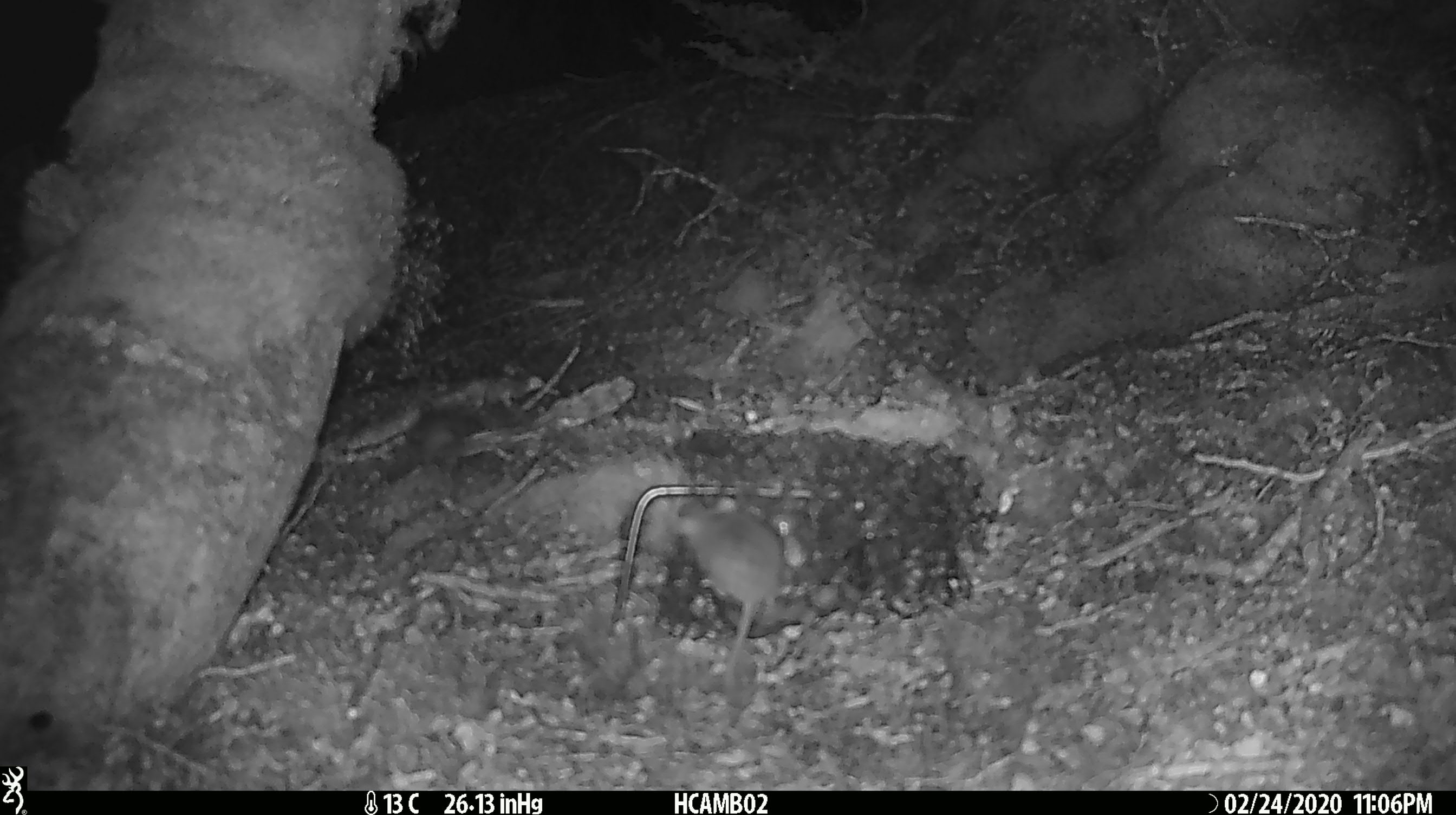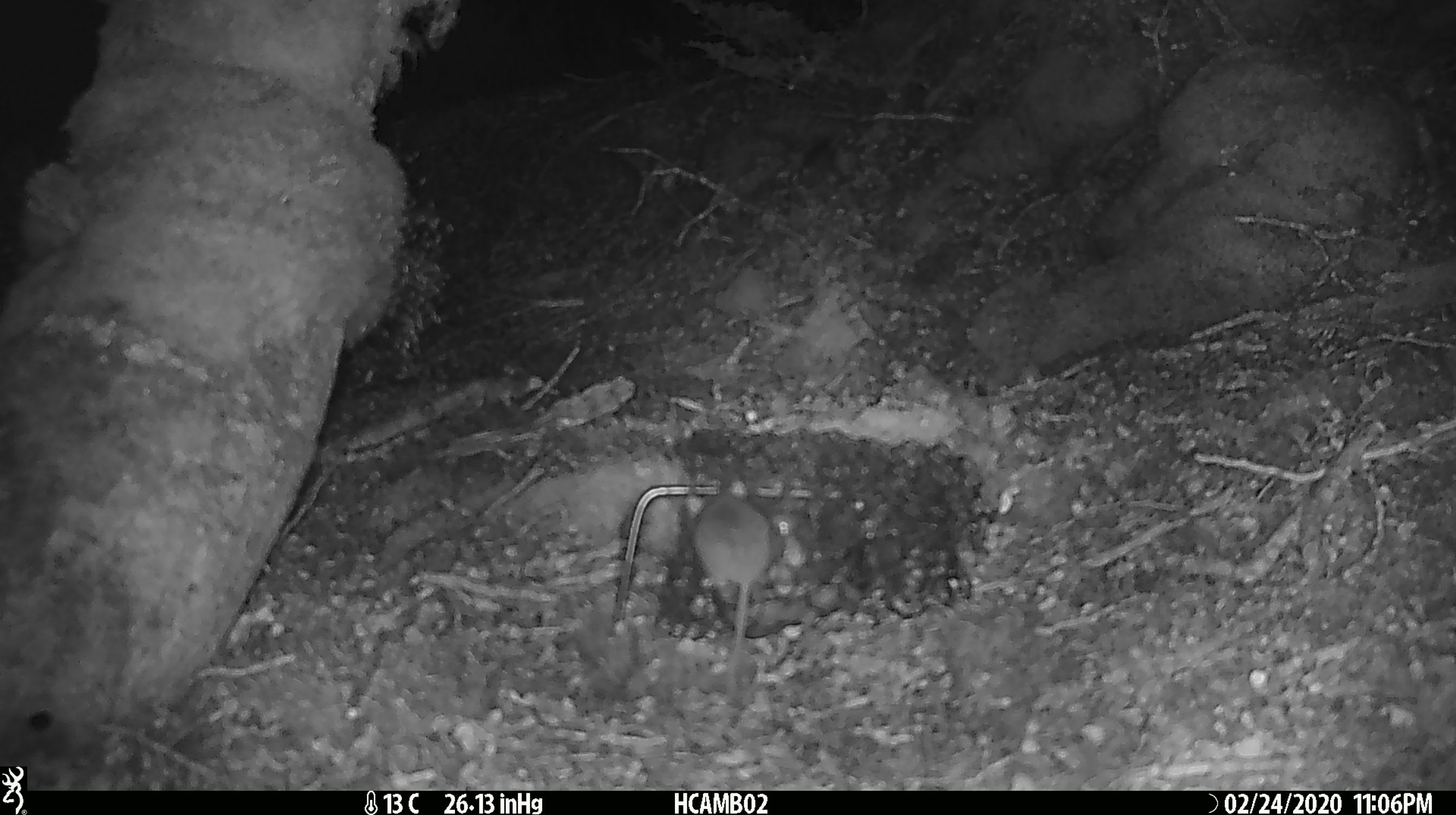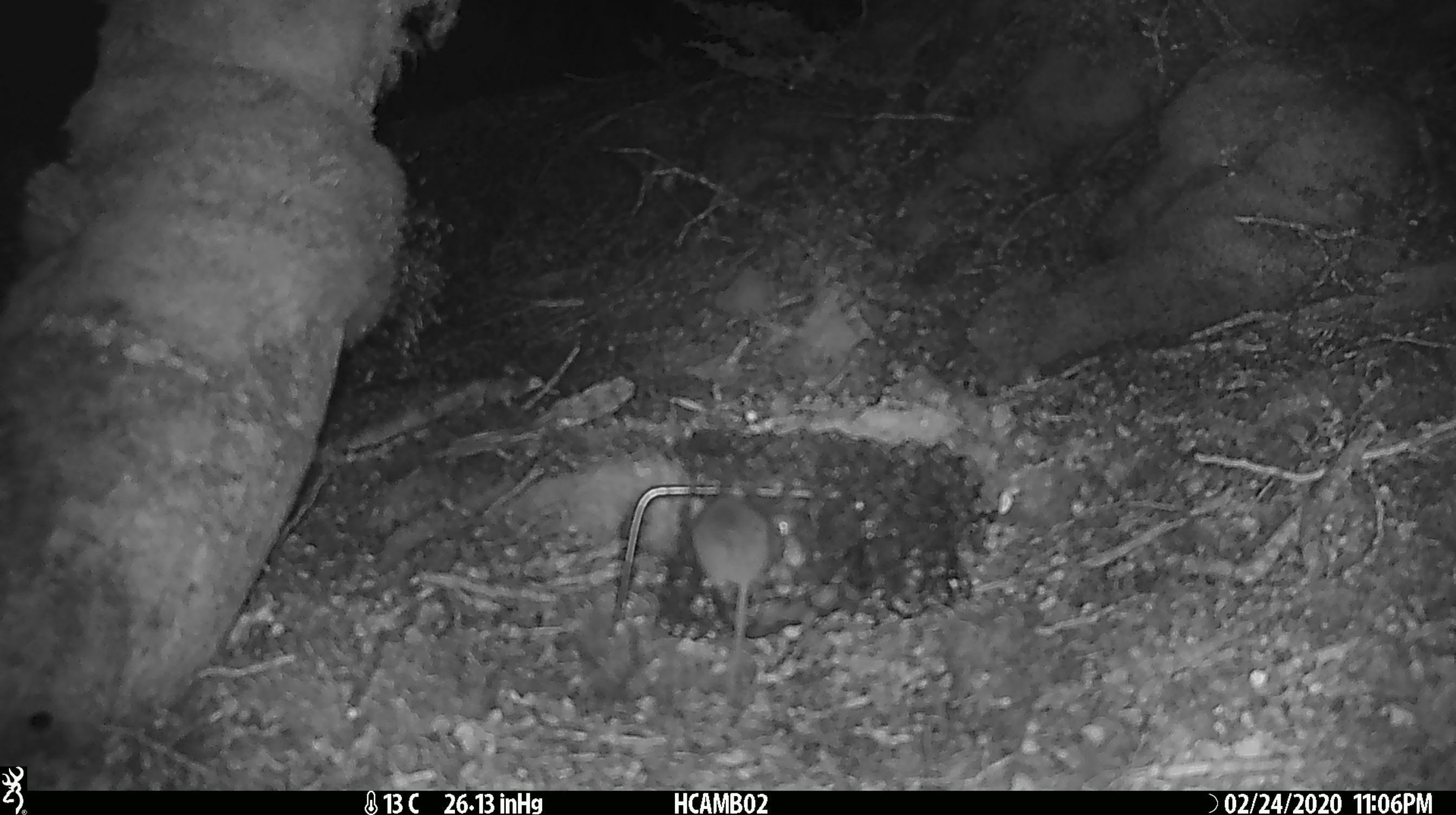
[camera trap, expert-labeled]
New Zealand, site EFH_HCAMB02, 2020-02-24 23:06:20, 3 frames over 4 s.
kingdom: Animalia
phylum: Chordata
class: Mammalia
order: Rodentia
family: Muridae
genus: Mus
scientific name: Mus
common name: mouse